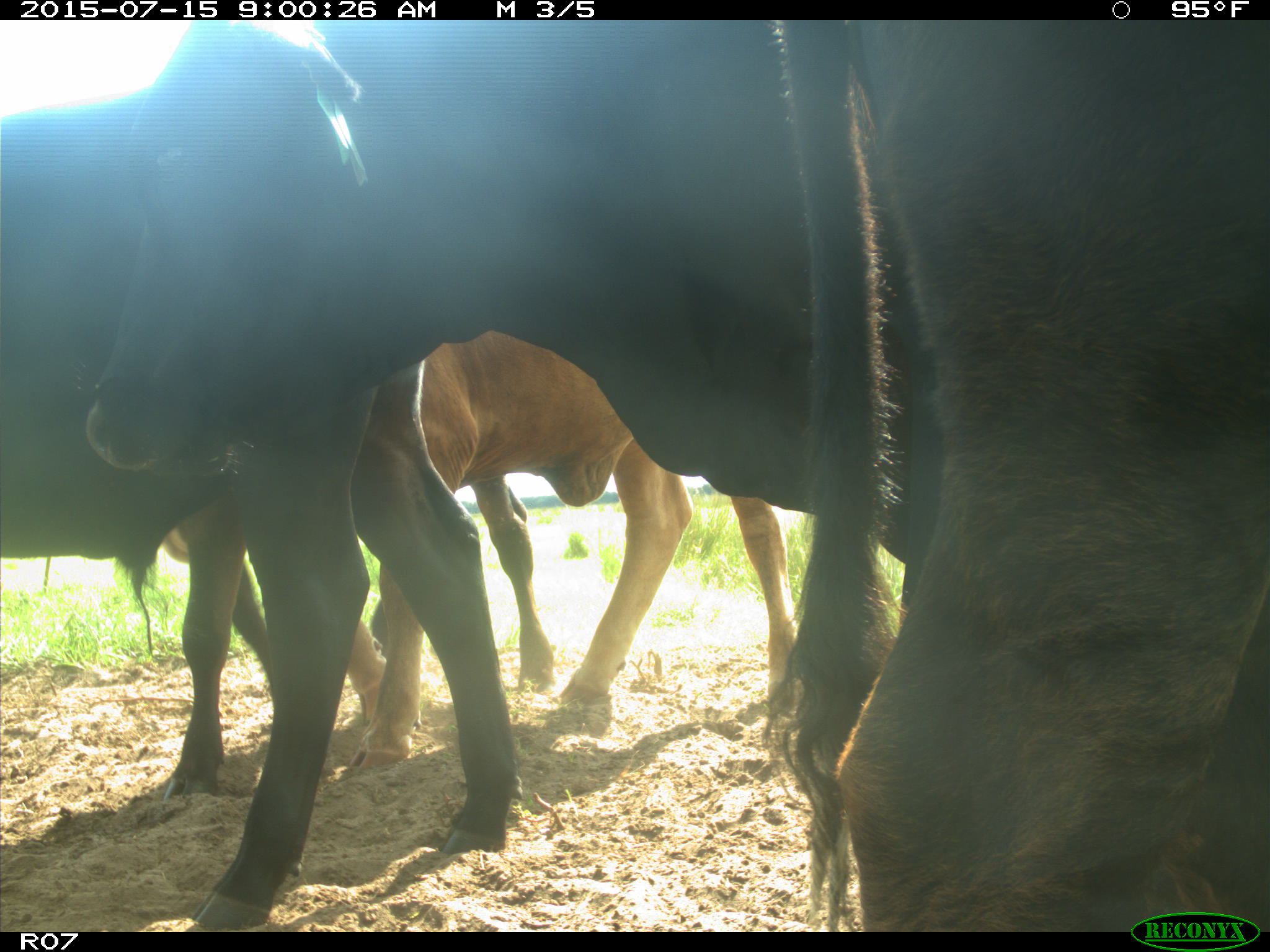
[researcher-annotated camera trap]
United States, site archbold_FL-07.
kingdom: Animalia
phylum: Chordata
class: Mammalia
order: Artiodactyla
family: Bovidae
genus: Bos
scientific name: Bos taurus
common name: domestic cow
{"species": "Bos taurus (domestic cow)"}